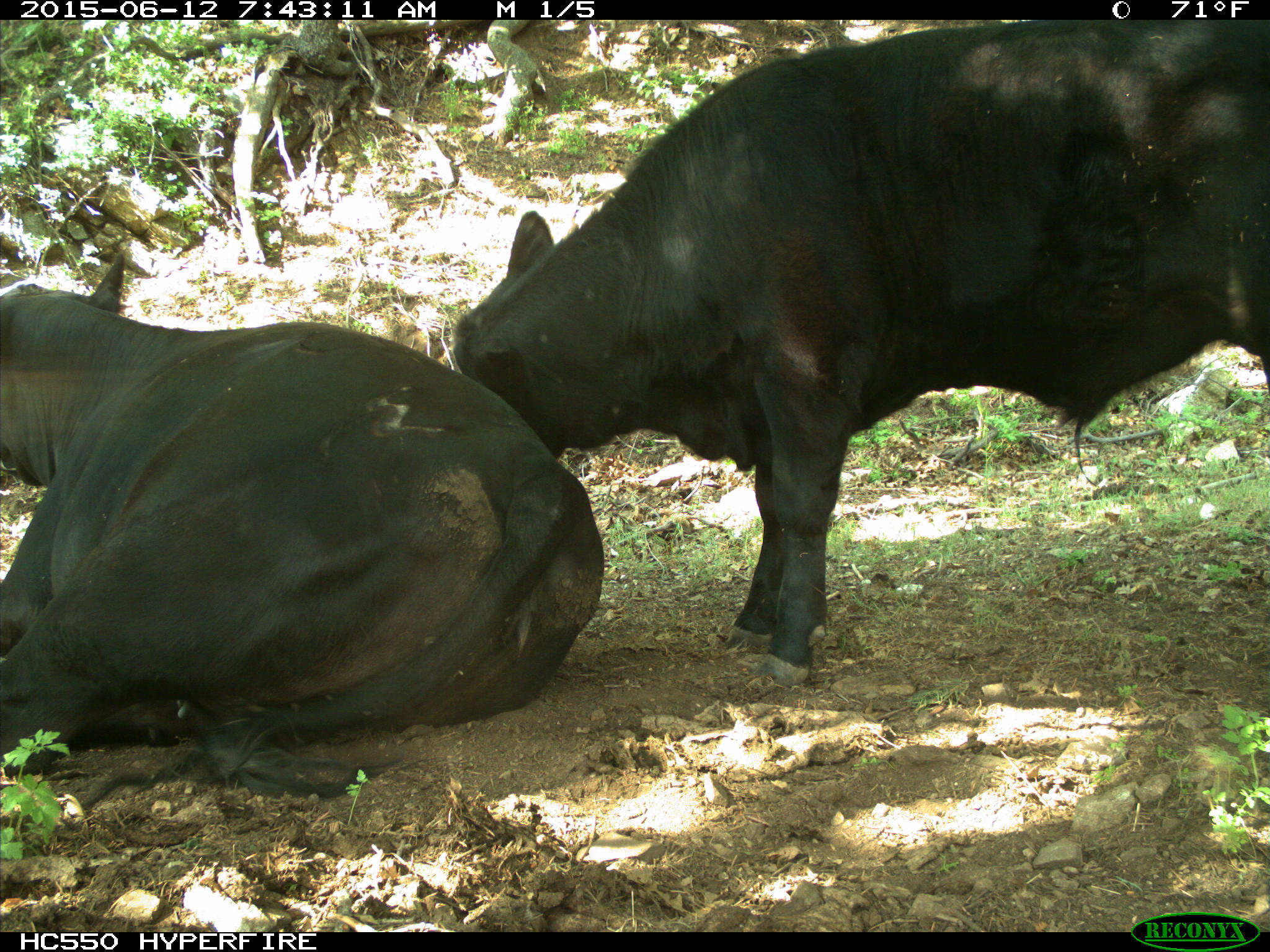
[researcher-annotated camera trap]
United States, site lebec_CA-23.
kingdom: Animalia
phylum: Chordata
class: Mammalia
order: Artiodactyla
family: Bovidae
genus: Bos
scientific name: Bos taurus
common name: domestic cow